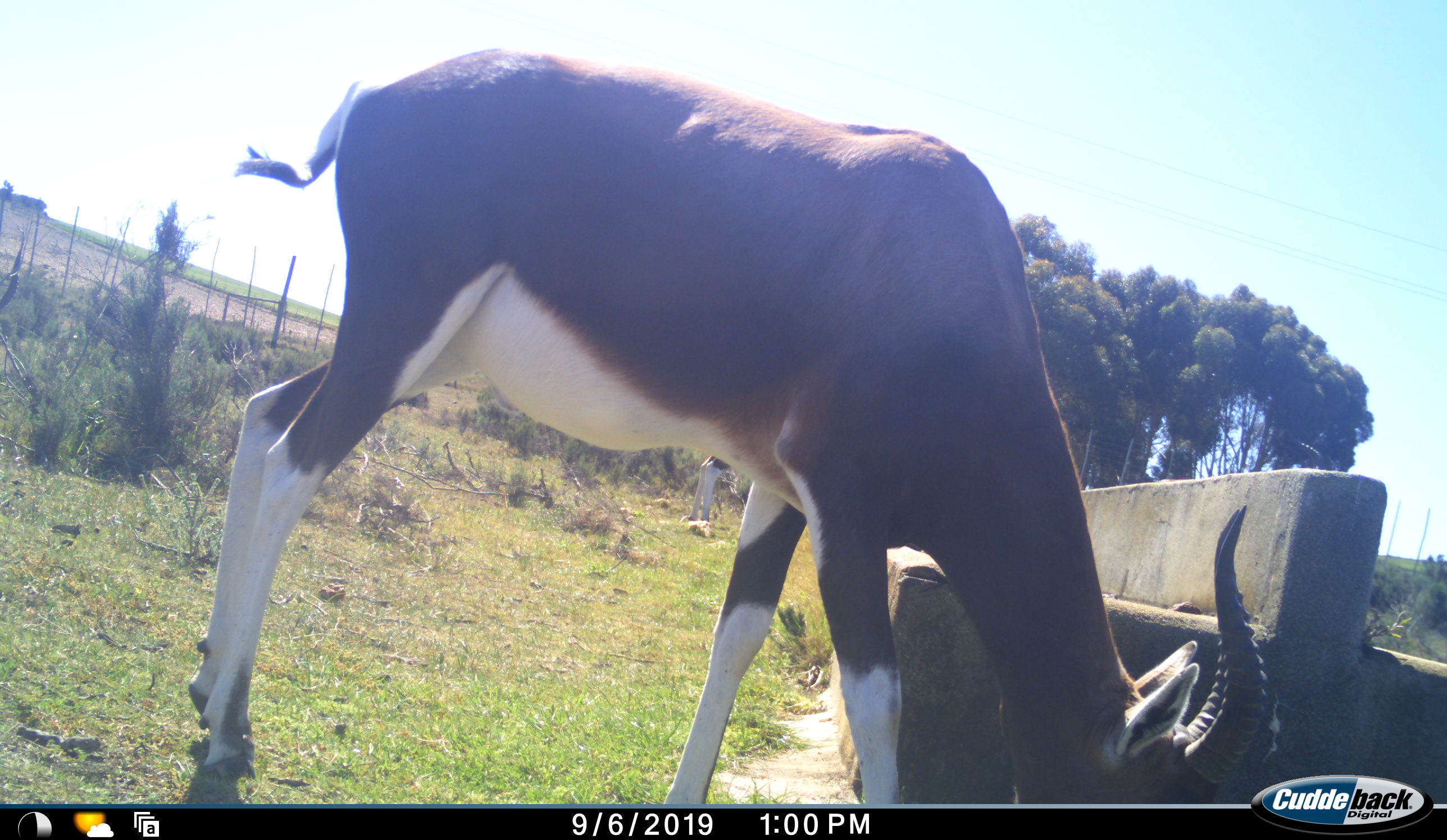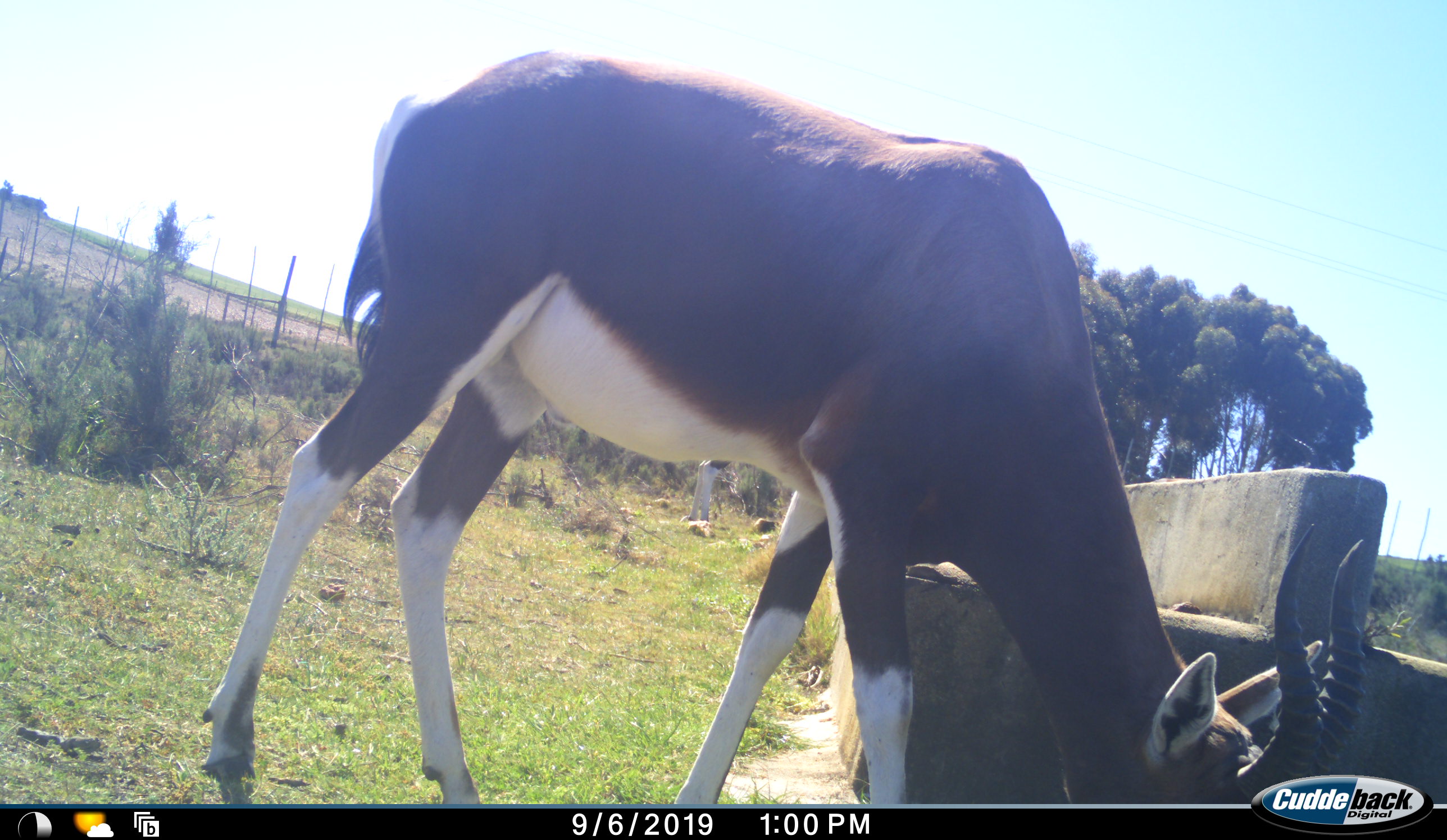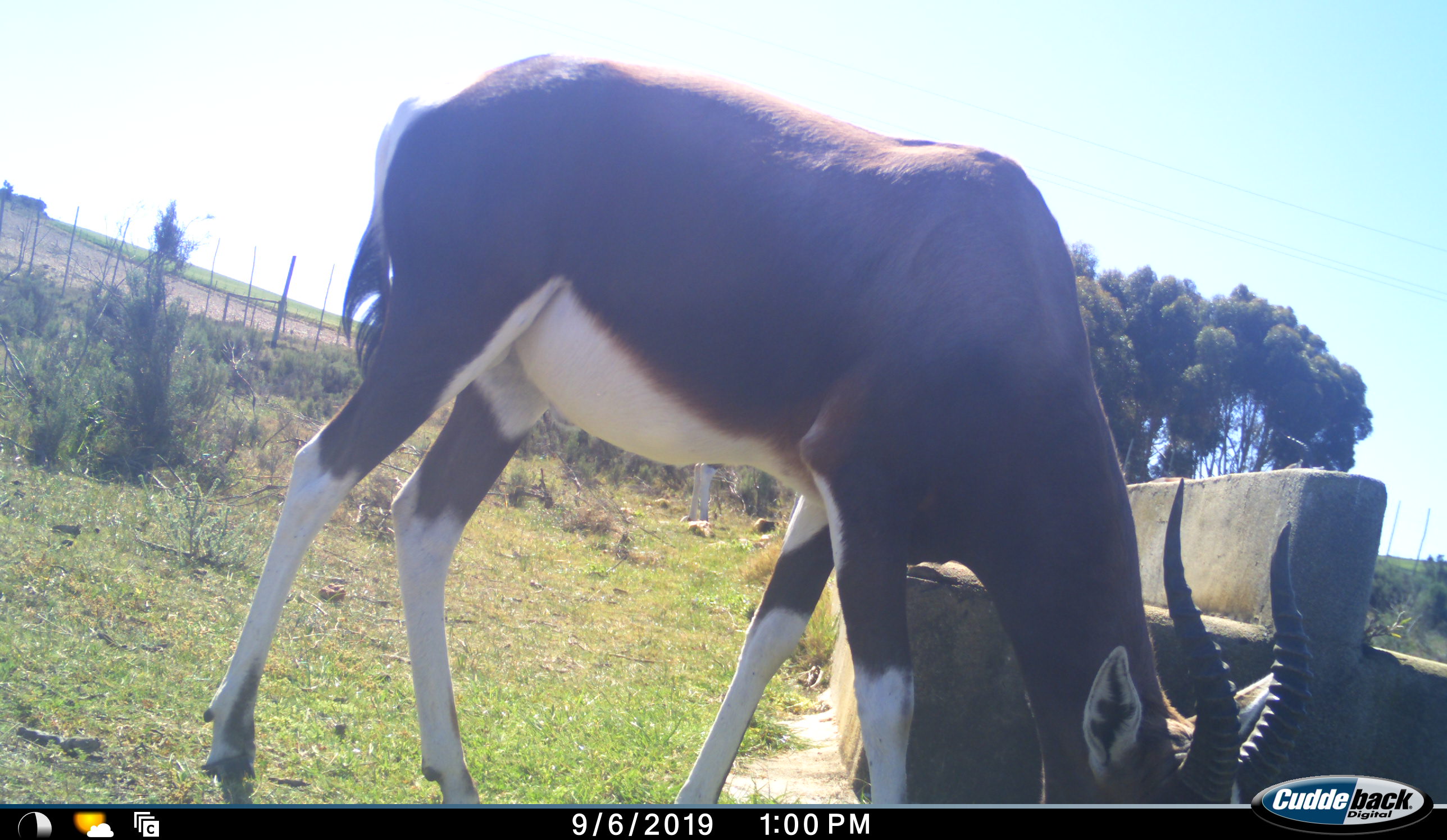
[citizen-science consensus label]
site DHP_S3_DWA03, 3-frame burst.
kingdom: Animalia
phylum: Chordata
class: Mammalia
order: Artiodactyla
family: Bovidae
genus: Damaliscus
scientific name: Damaliscus pygargus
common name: bontebok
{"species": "bontebok (Damaliscus pygargus)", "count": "2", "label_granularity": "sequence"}